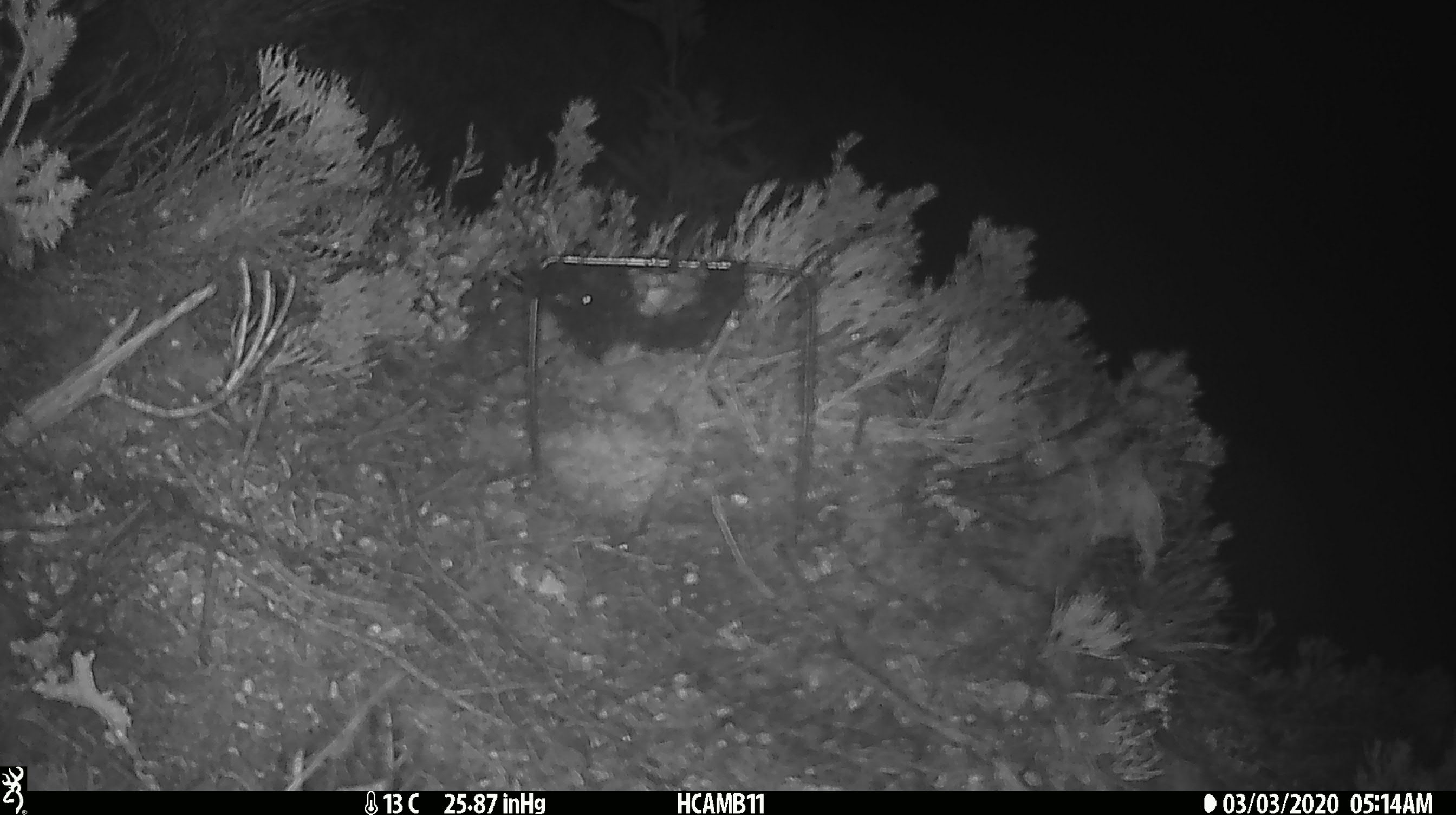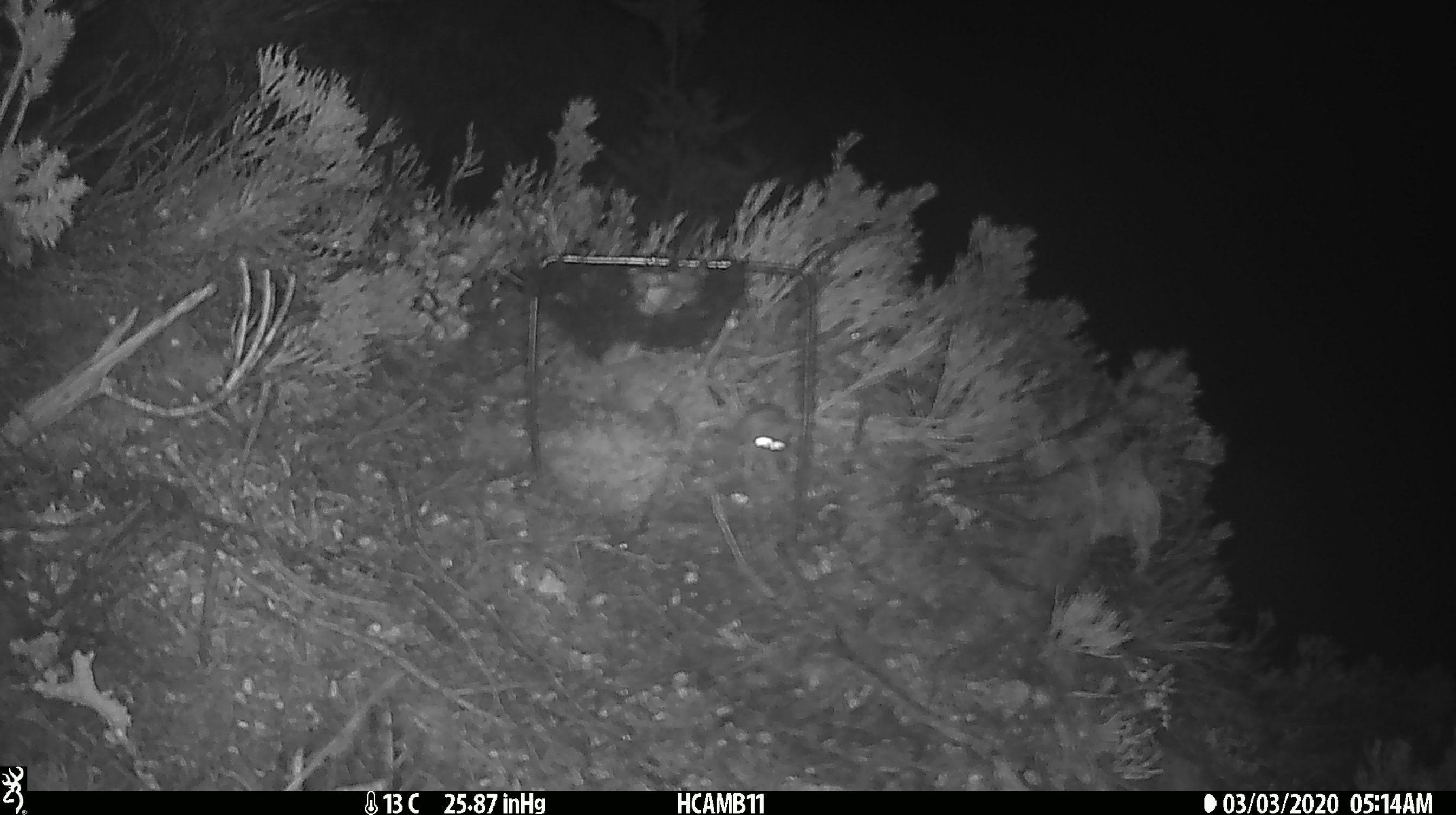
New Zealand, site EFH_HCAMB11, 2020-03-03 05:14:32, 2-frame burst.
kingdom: Animalia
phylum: Chordata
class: Mammalia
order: Rodentia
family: Muridae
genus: Mus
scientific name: Mus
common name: mouse